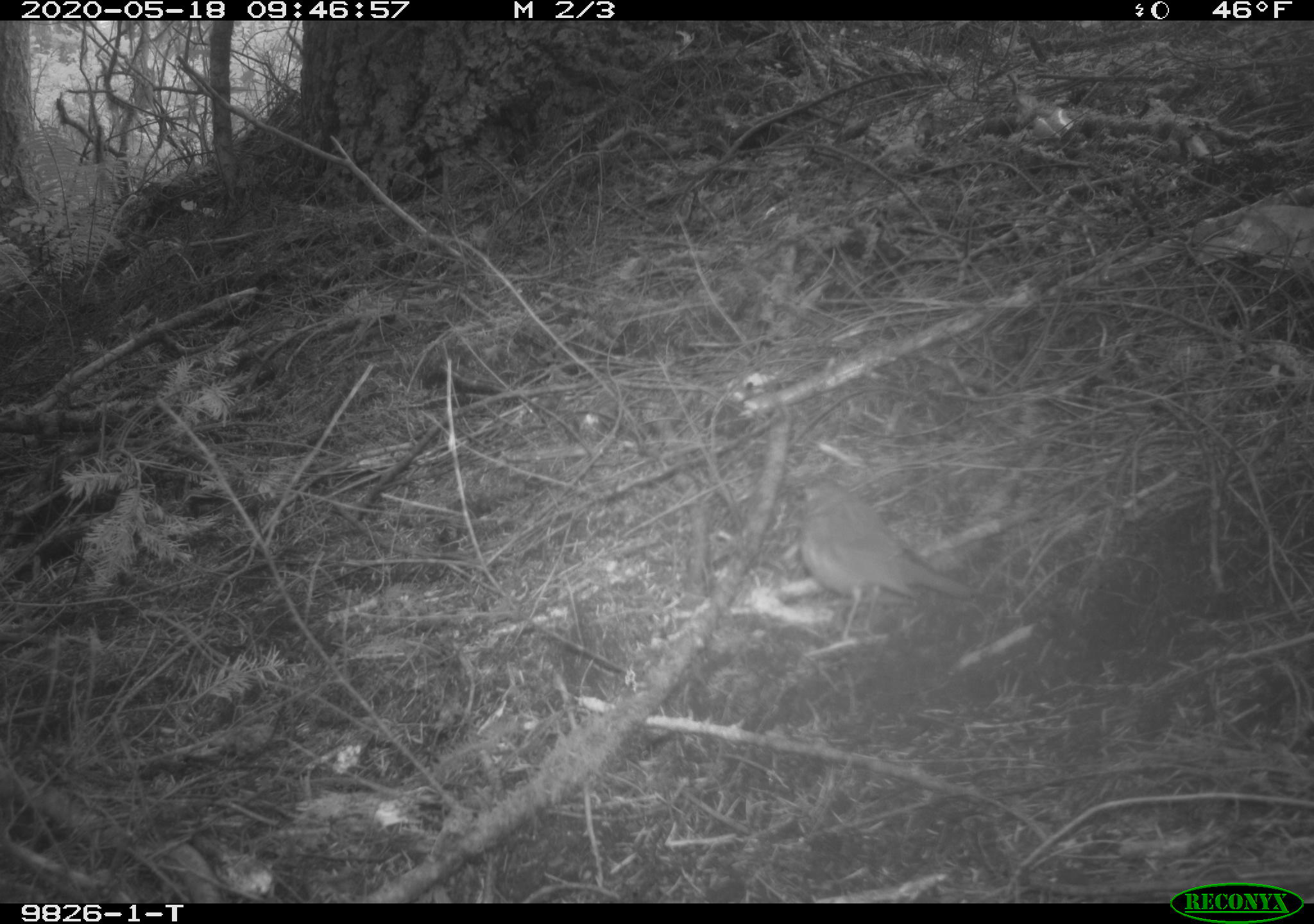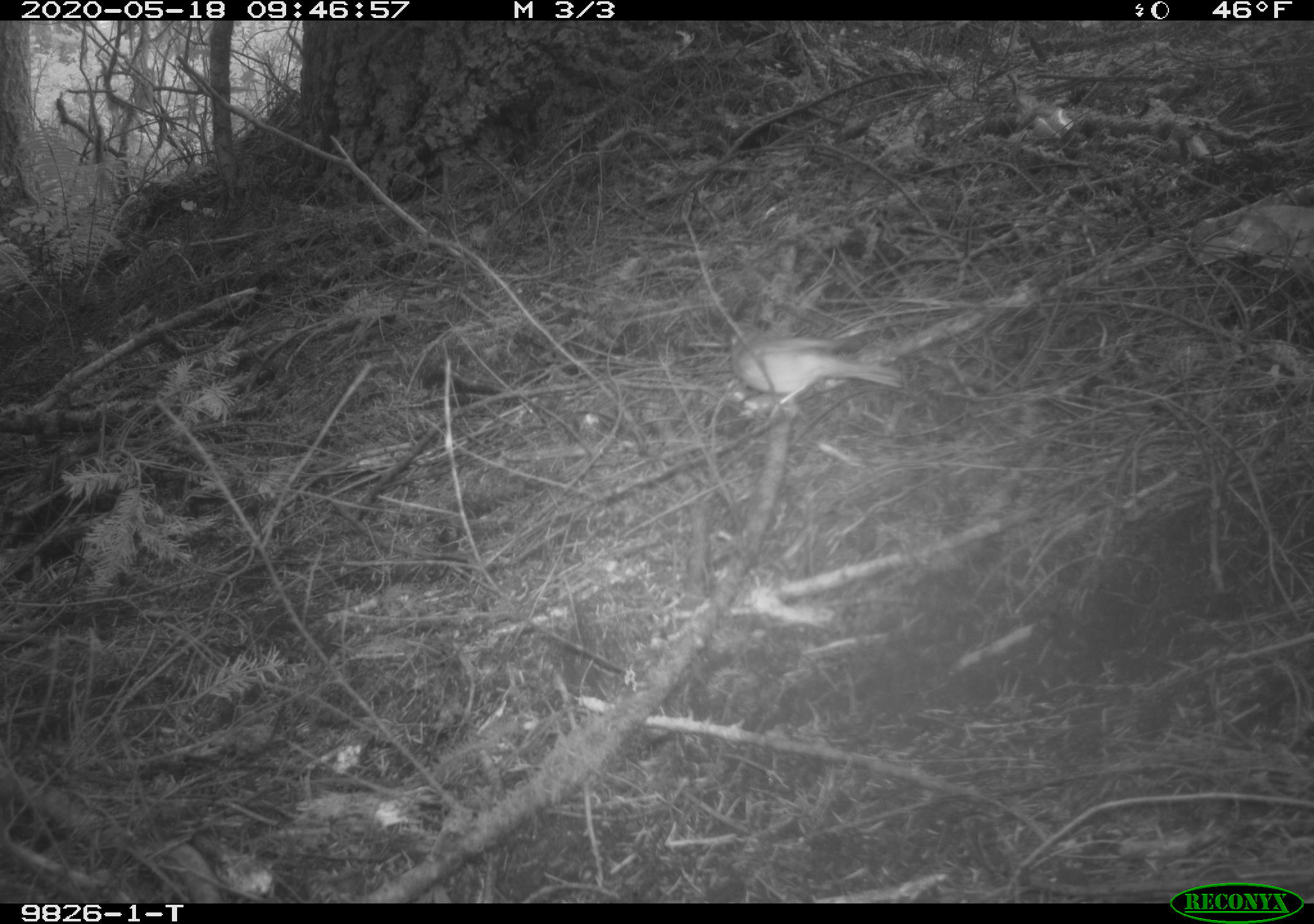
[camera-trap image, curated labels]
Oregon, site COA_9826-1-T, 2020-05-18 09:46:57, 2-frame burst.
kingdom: Animalia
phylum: Chordata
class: Aves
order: Passeriformes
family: Turdidae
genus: Catharus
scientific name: Catharus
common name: brown thrushes and nightingale-thrushes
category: catharus species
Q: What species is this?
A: Catharus species (brown thrushes and nightingale-thrushes) (Catharus).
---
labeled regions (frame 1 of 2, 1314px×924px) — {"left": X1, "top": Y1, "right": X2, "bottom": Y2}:
catharus species: {"left": 780, "top": 461, "right": 995, "bottom": 663}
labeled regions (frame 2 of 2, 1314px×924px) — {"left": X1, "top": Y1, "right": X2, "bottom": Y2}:
catharus species: {"left": 707, "top": 308, "right": 915, "bottom": 421}